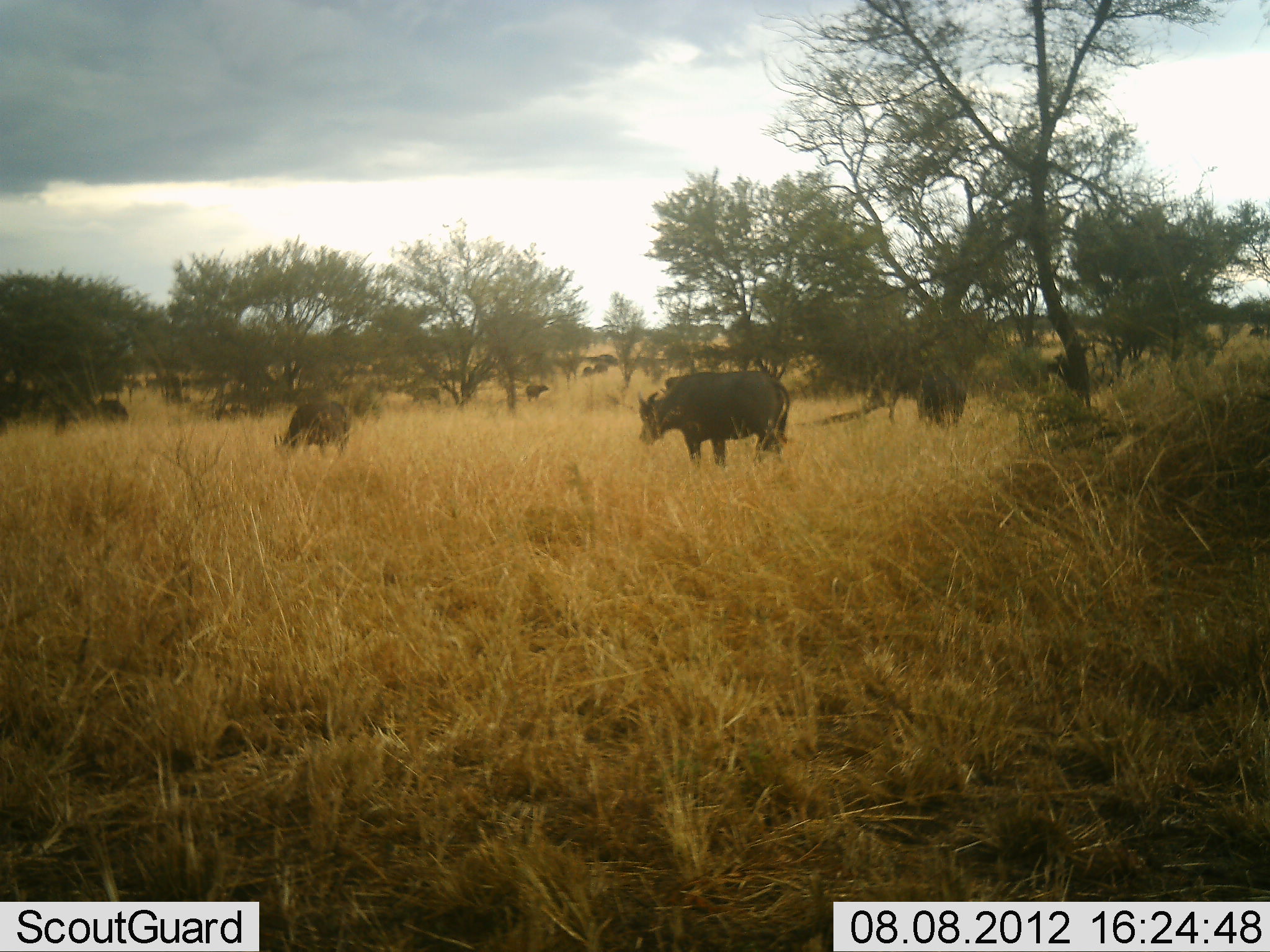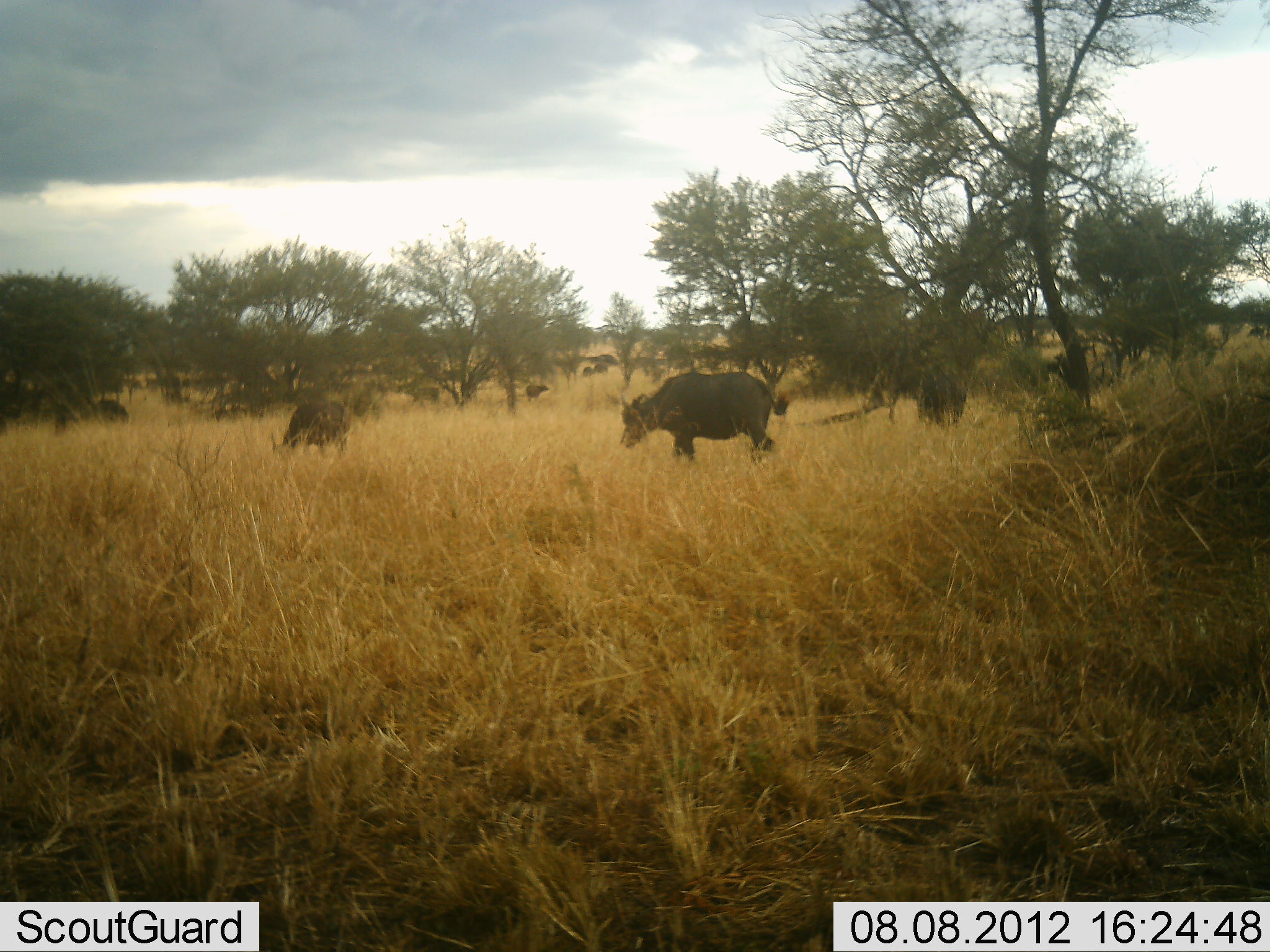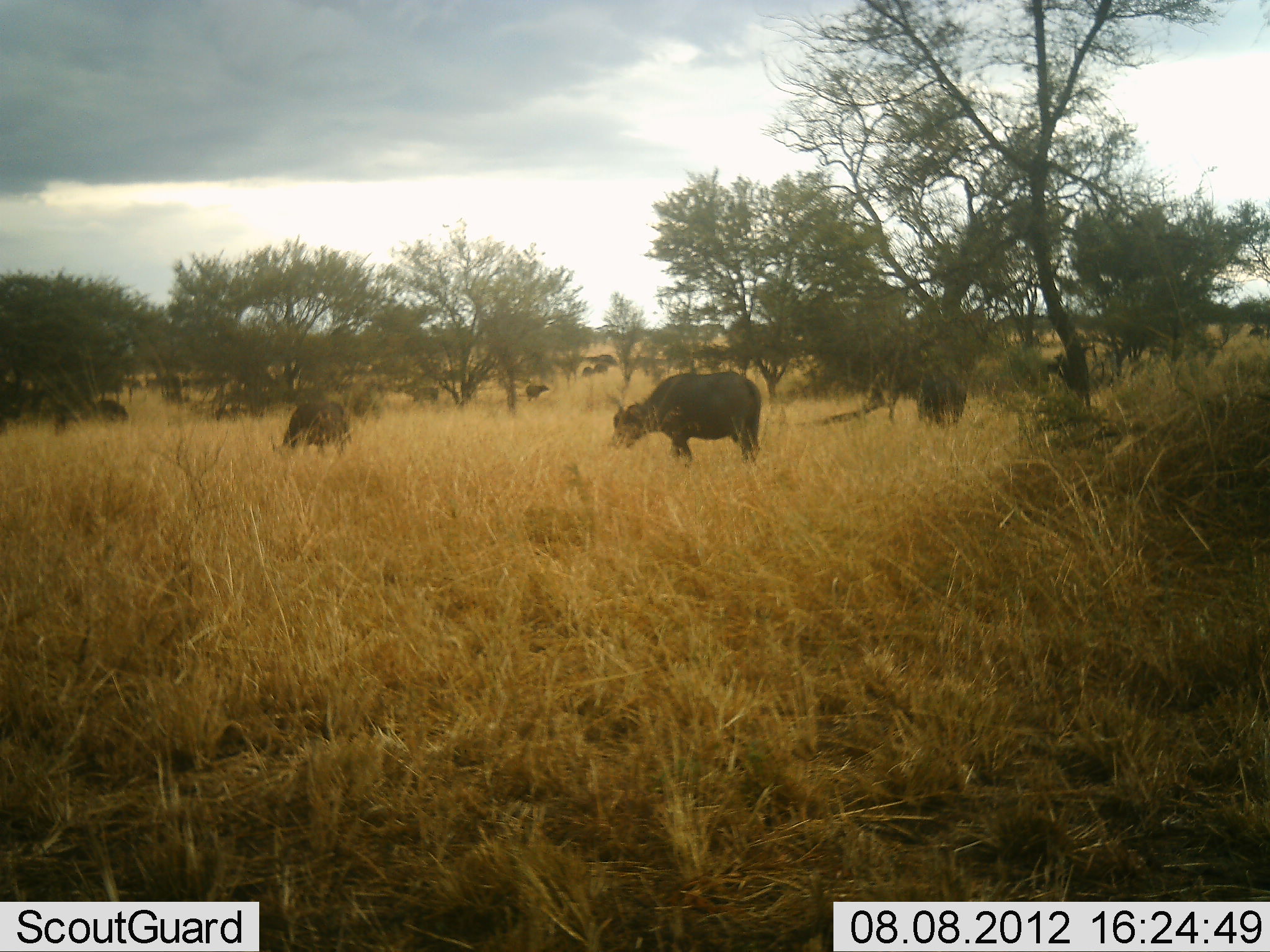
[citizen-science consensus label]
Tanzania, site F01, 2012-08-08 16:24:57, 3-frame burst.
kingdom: Animalia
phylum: Chordata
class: Mammalia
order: Artiodactyla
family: Bovidae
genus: Syncerus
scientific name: Syncerus caffer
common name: cape buffalo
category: buffalo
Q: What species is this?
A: Buffalo (cape buffalo) (Syncerus caffer).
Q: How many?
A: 11-50.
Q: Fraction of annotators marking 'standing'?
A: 70%.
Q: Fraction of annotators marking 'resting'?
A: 20%.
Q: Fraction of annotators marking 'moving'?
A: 40%.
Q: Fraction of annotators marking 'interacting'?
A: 0%.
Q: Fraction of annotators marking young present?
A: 0%.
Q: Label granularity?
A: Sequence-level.